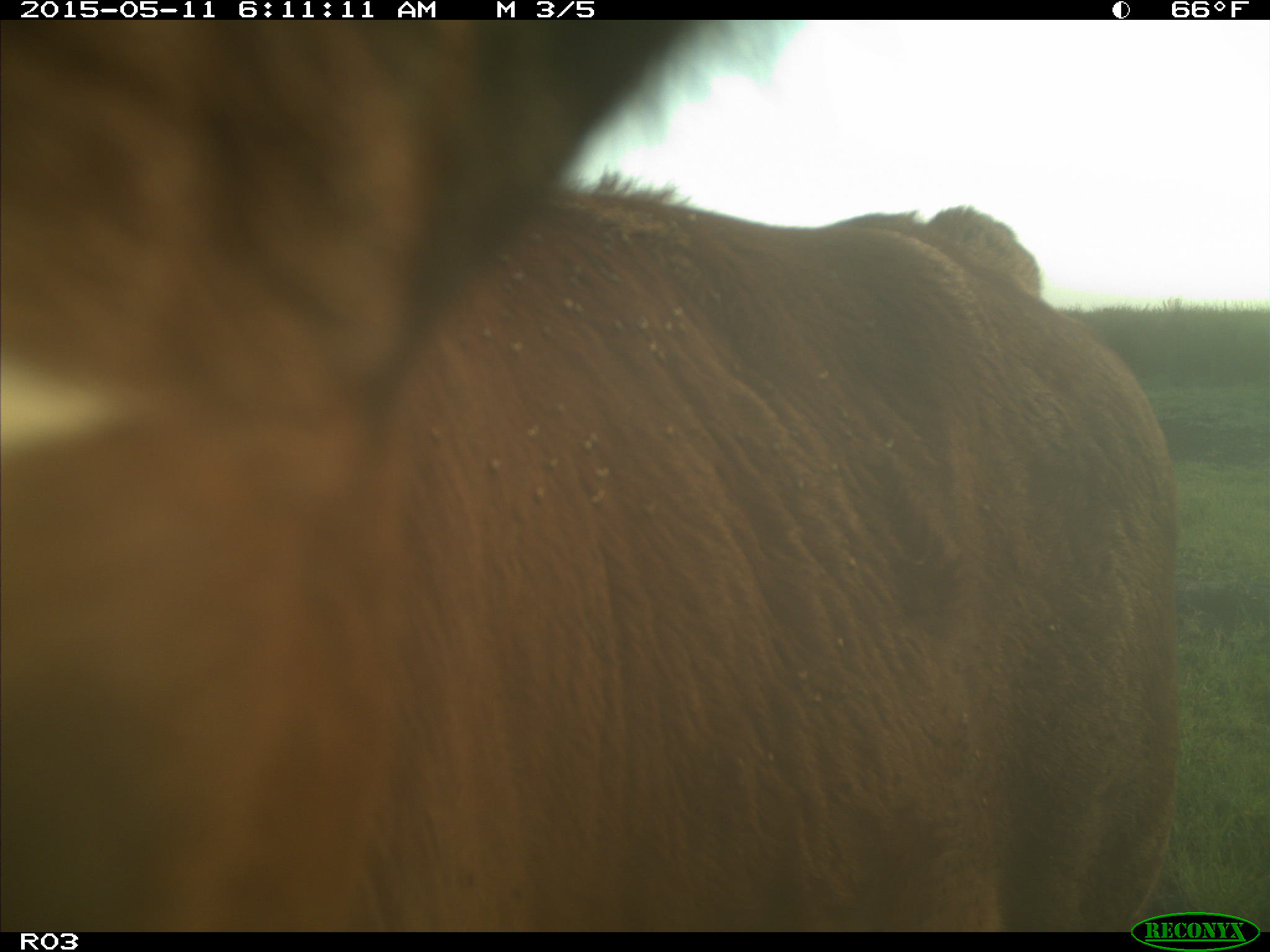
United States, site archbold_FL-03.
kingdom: Animalia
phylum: Chordata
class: Mammalia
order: Artiodactyla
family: Bovidae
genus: Bos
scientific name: Bos taurus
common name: domestic cow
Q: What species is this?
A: Bos taurus (domestic cow).